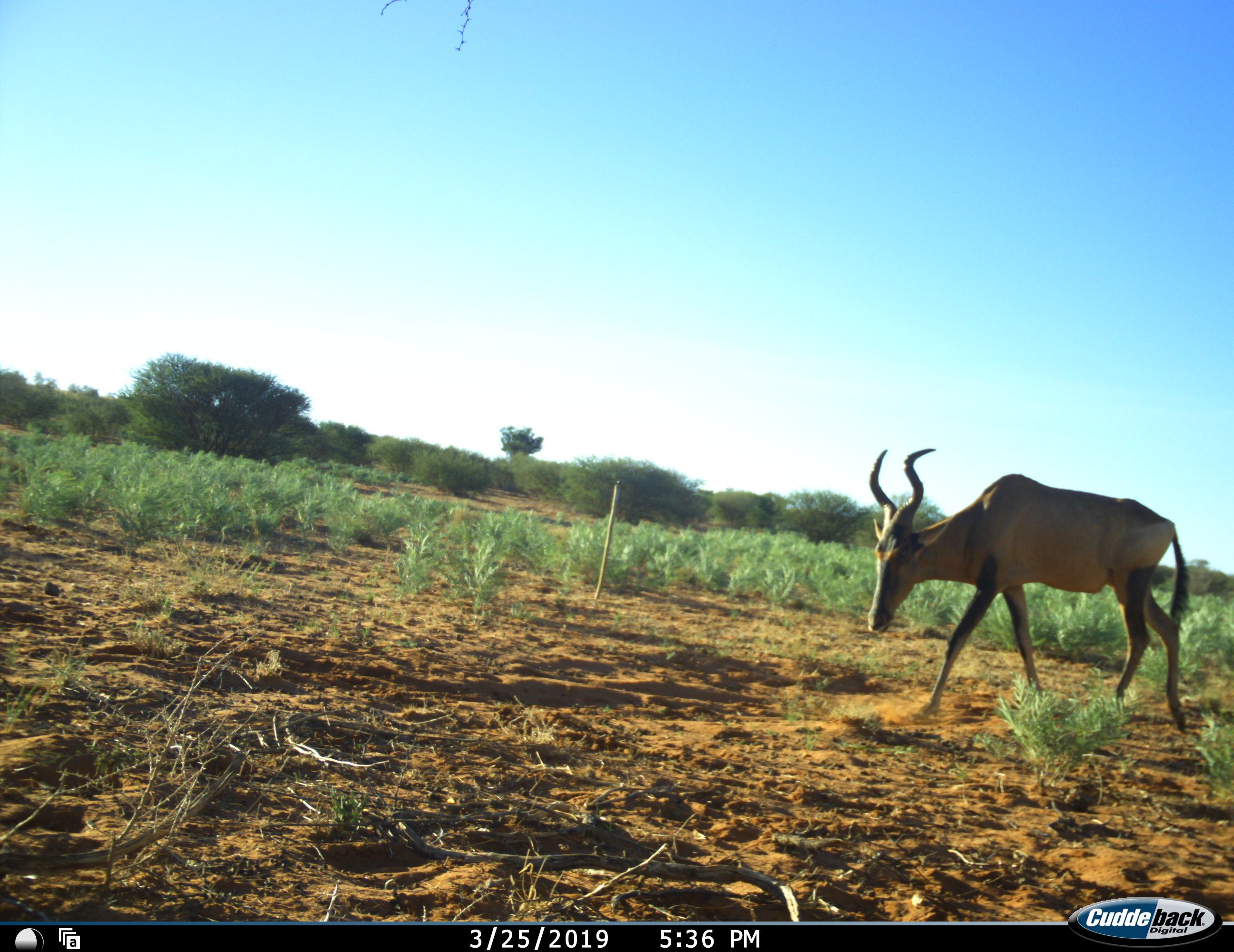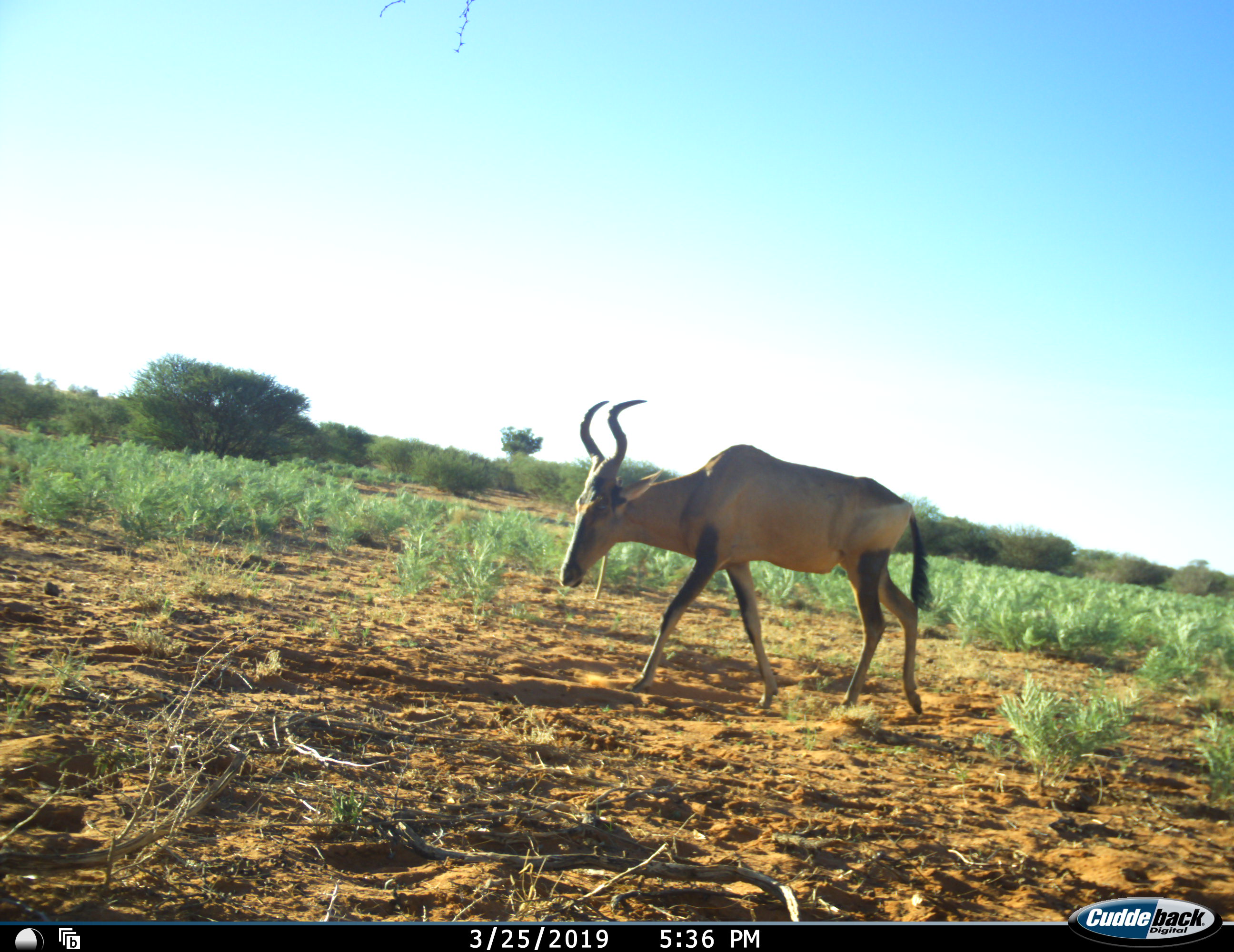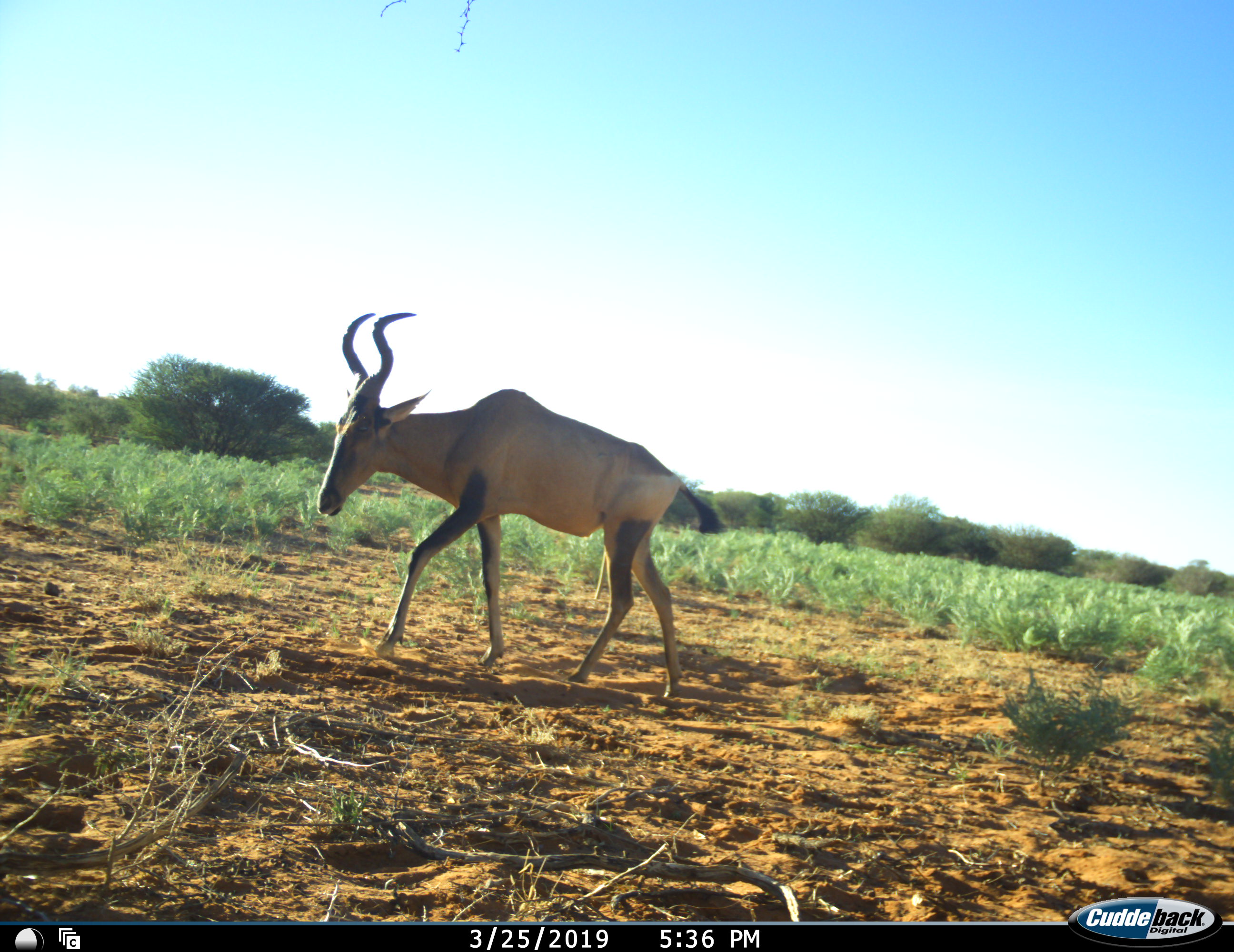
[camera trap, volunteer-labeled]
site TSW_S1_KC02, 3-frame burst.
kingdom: Animalia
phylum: Chordata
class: Mammalia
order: Artiodactyla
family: Bovidae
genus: Alcelaphus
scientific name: Alcelaphus buselaphus caama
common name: red hartebeest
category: hartebeestred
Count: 1.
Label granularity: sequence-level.